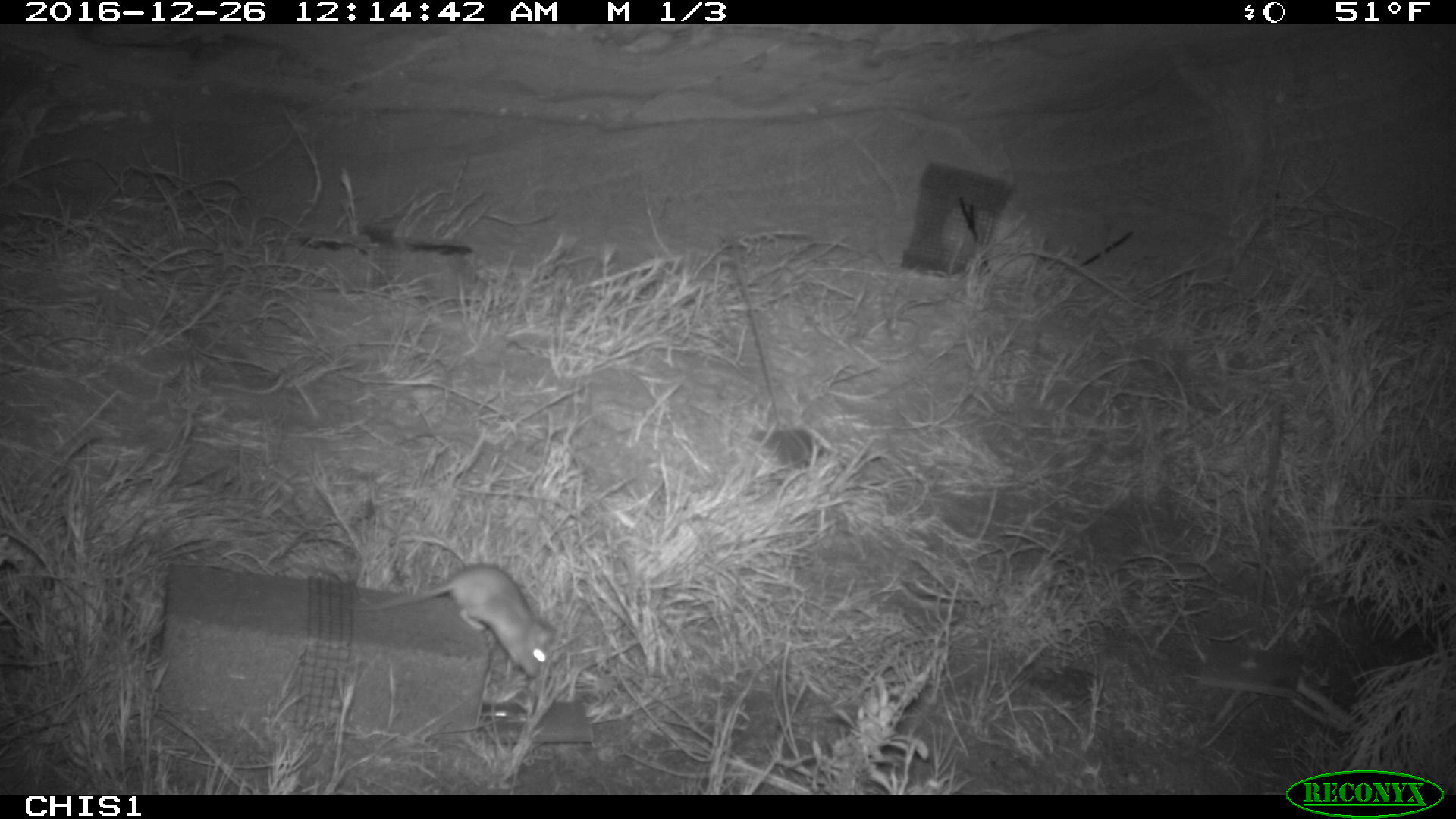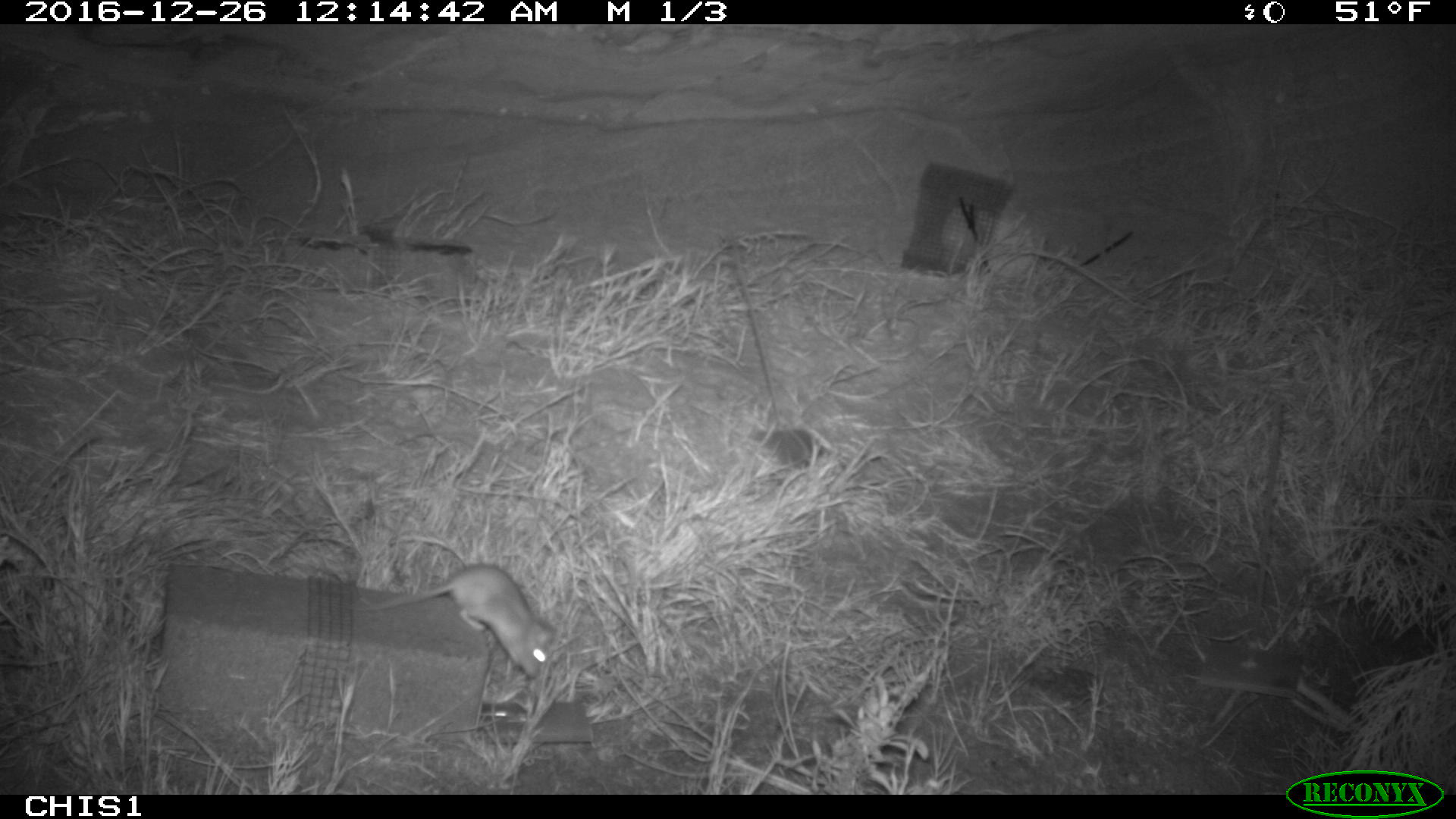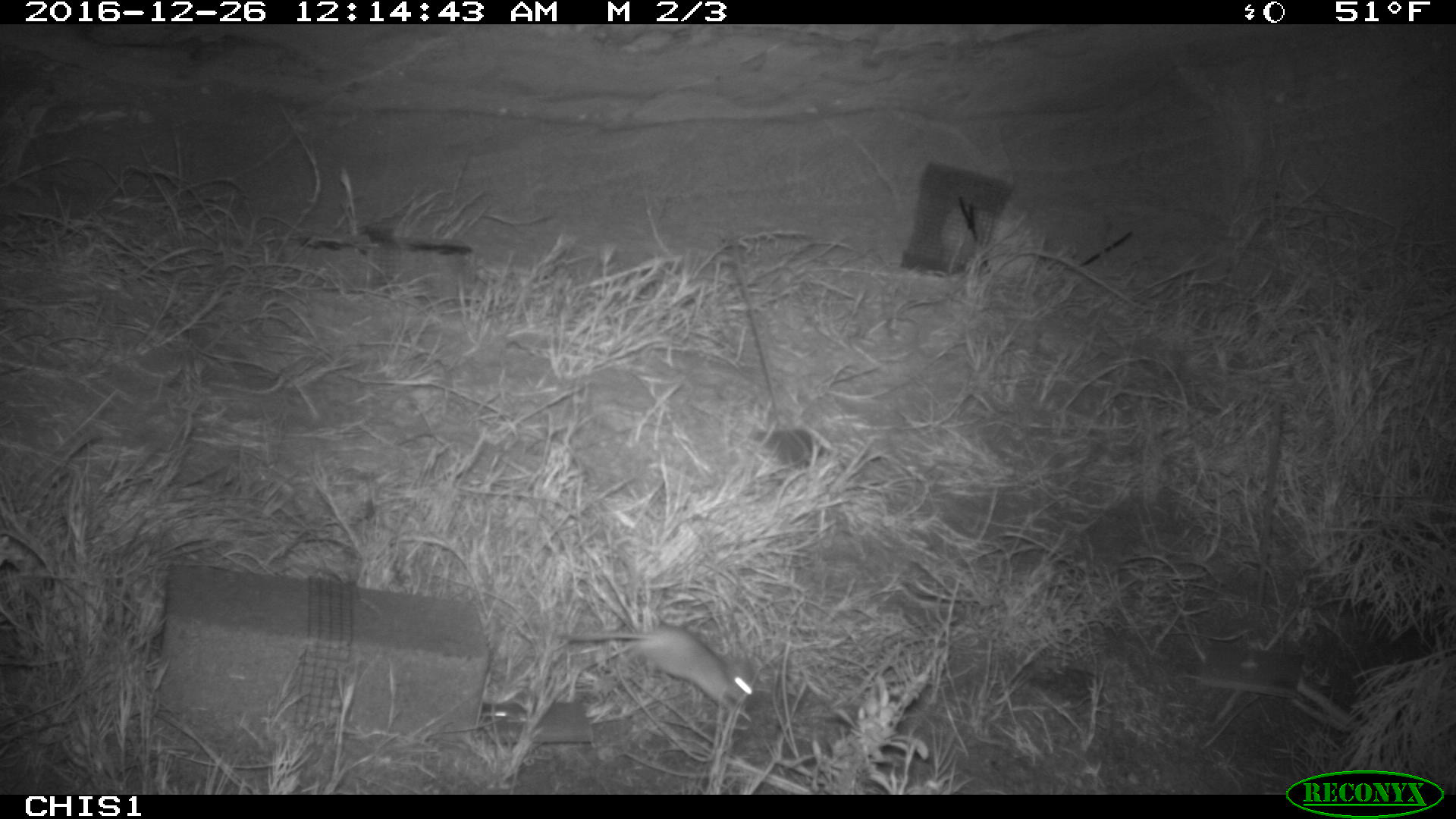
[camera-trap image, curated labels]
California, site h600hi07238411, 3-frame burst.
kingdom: Animalia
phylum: Chordata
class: Mammalia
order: Rodentia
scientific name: Rodentia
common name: rodent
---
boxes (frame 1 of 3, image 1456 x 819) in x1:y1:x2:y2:
rodent: 351:564:553:678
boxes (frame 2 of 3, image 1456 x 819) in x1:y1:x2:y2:
rodent: 352:564:555:676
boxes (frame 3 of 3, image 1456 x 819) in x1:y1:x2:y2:
rodent: 562:622:757:714